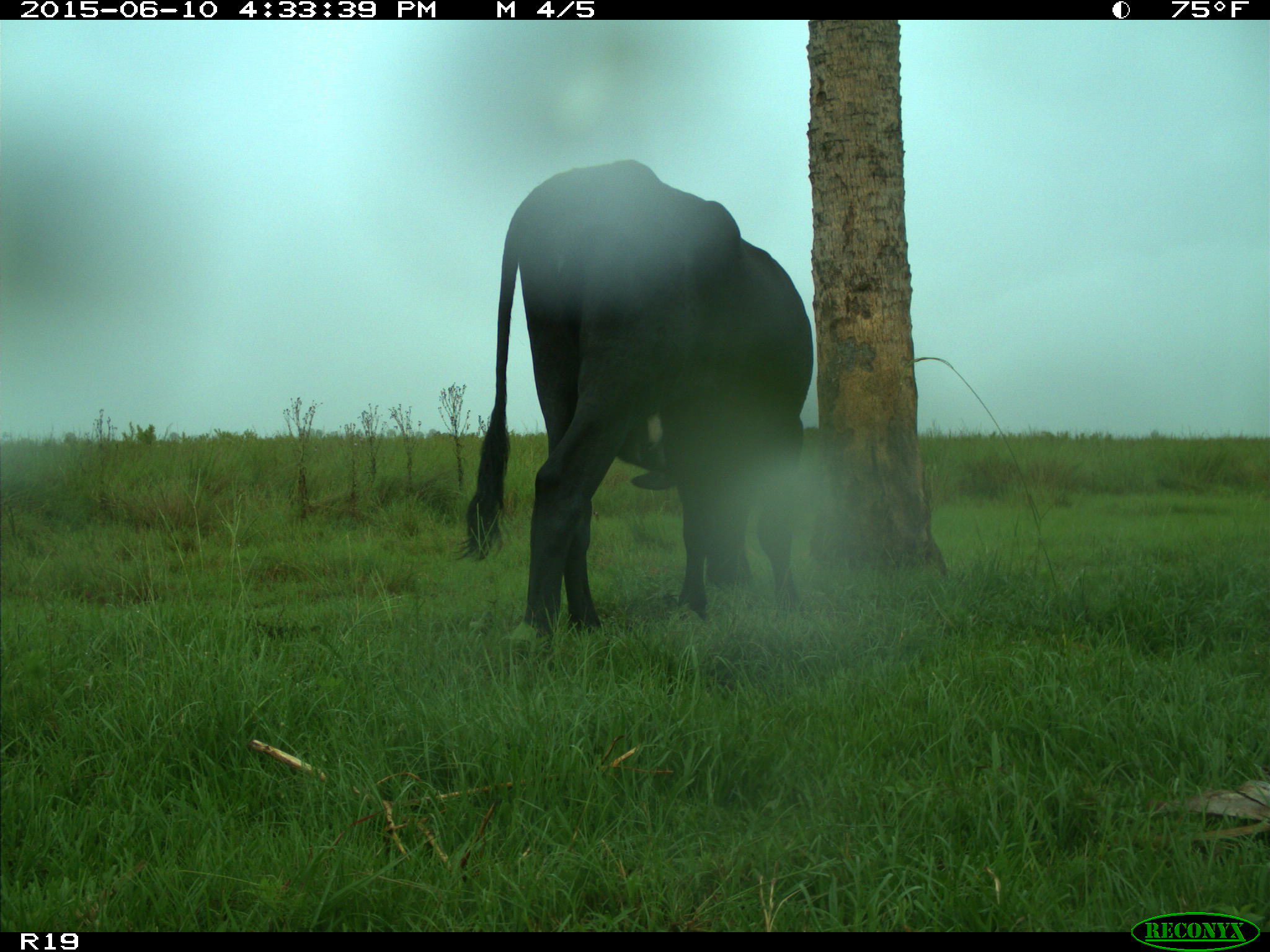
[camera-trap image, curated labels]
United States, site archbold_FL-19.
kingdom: Animalia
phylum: Chordata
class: Mammalia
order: Artiodactyla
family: Bovidae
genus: Bos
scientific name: Bos taurus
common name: domestic cow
Bos taurus (domestic cow).